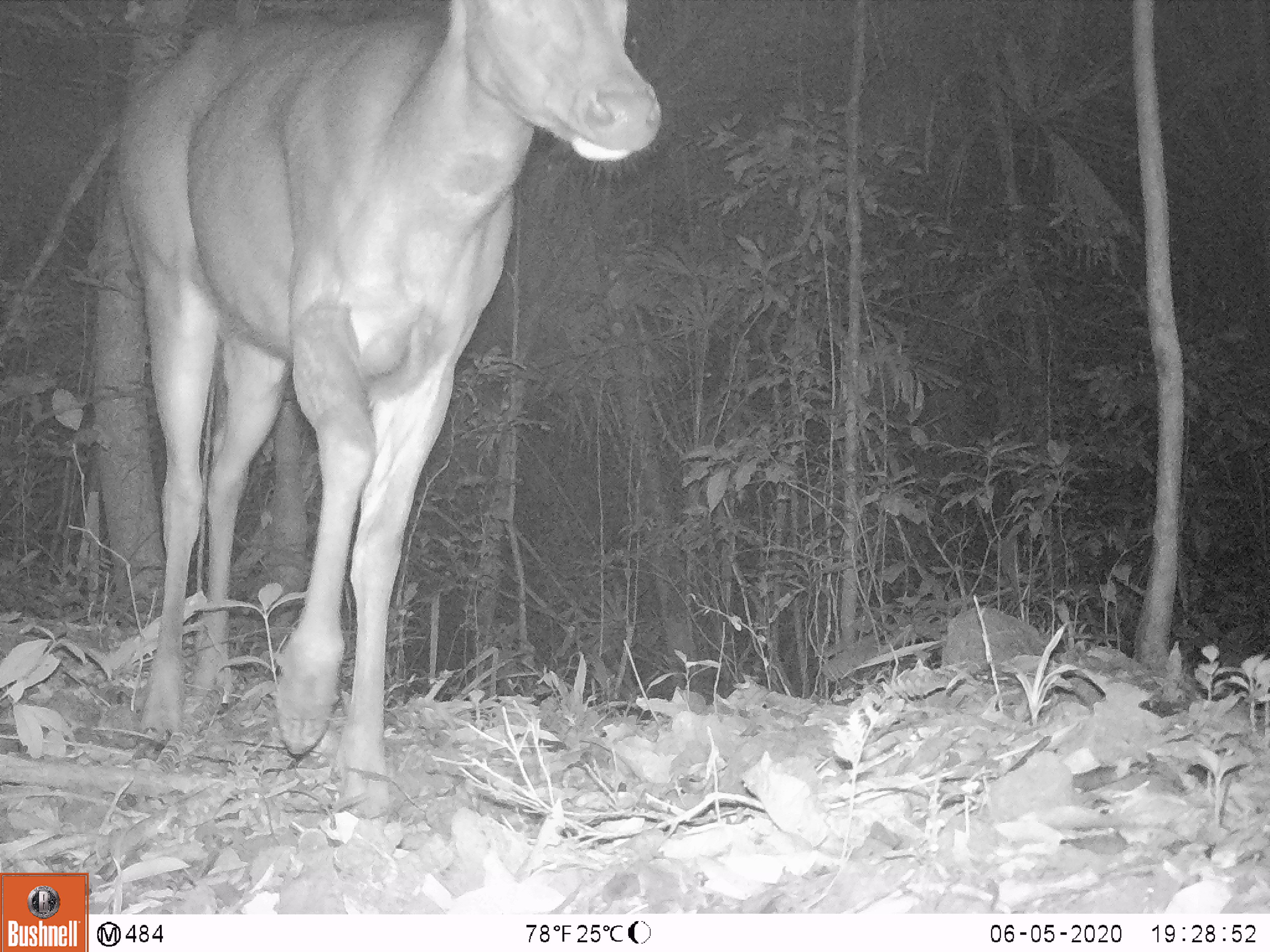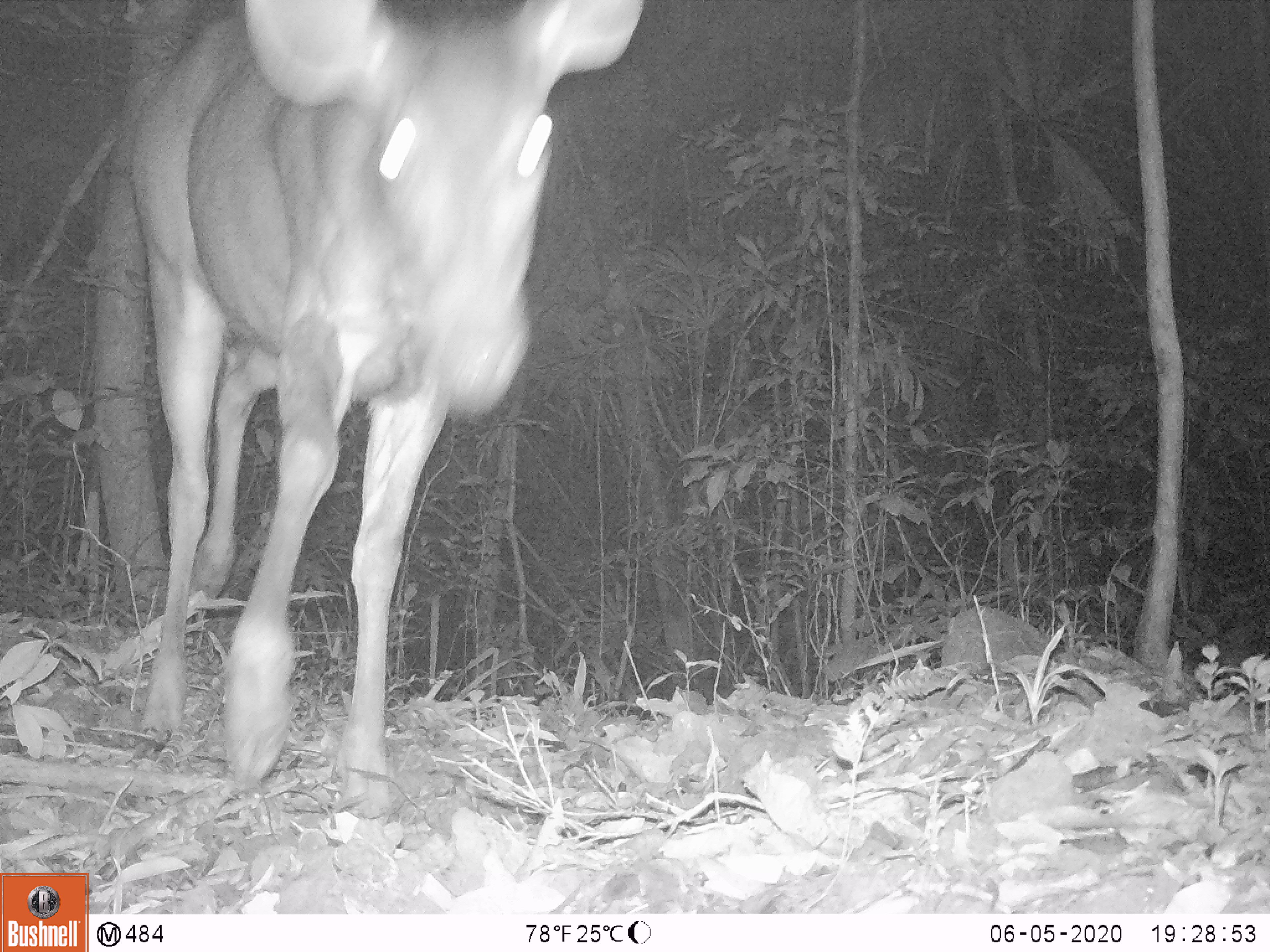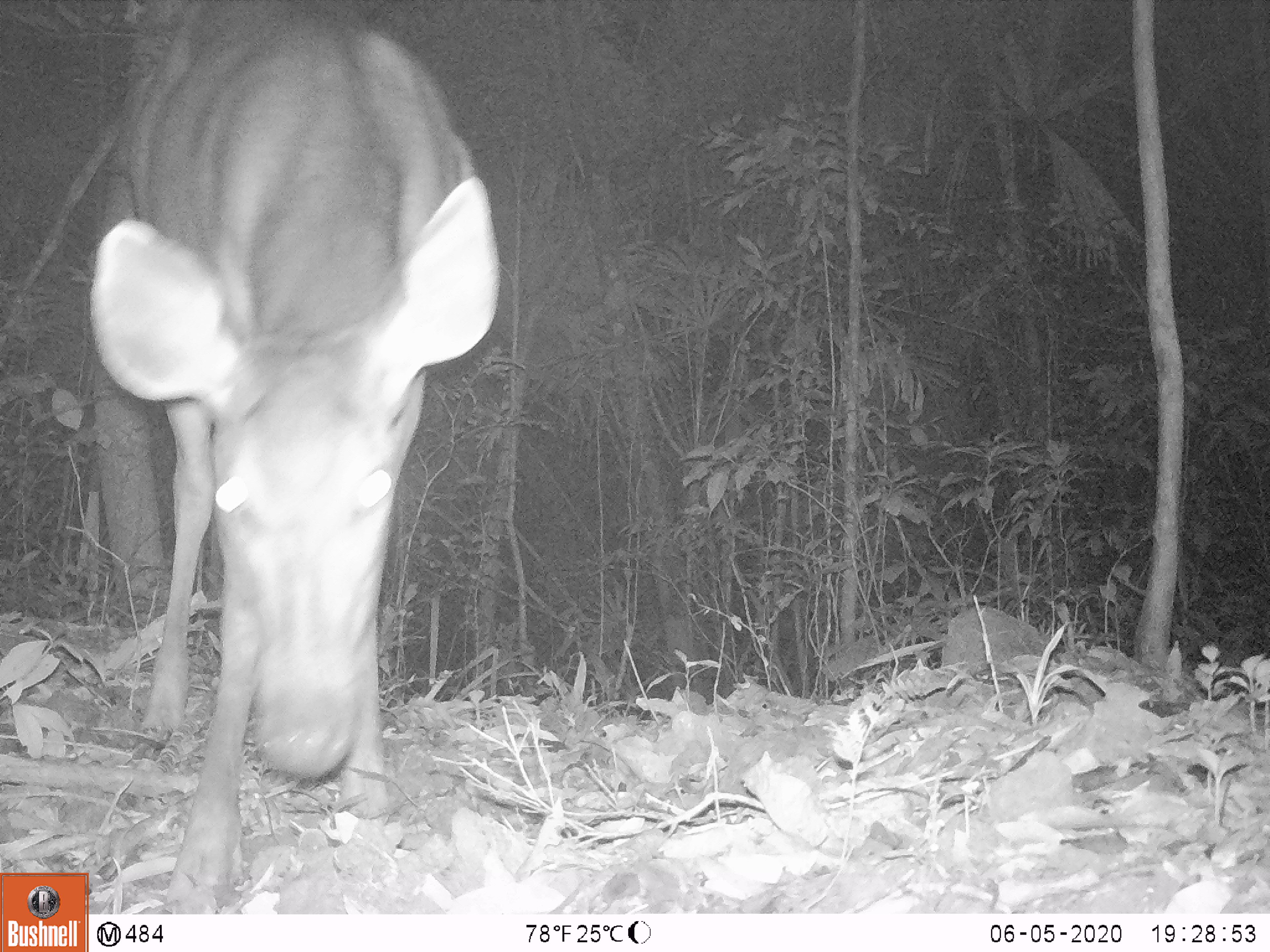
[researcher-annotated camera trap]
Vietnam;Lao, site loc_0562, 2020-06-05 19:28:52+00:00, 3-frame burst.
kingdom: Animalia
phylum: Chordata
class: Mammalia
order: Artiodactyla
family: Cervidae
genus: Rusa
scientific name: Rusa unicolor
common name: sambar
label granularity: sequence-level